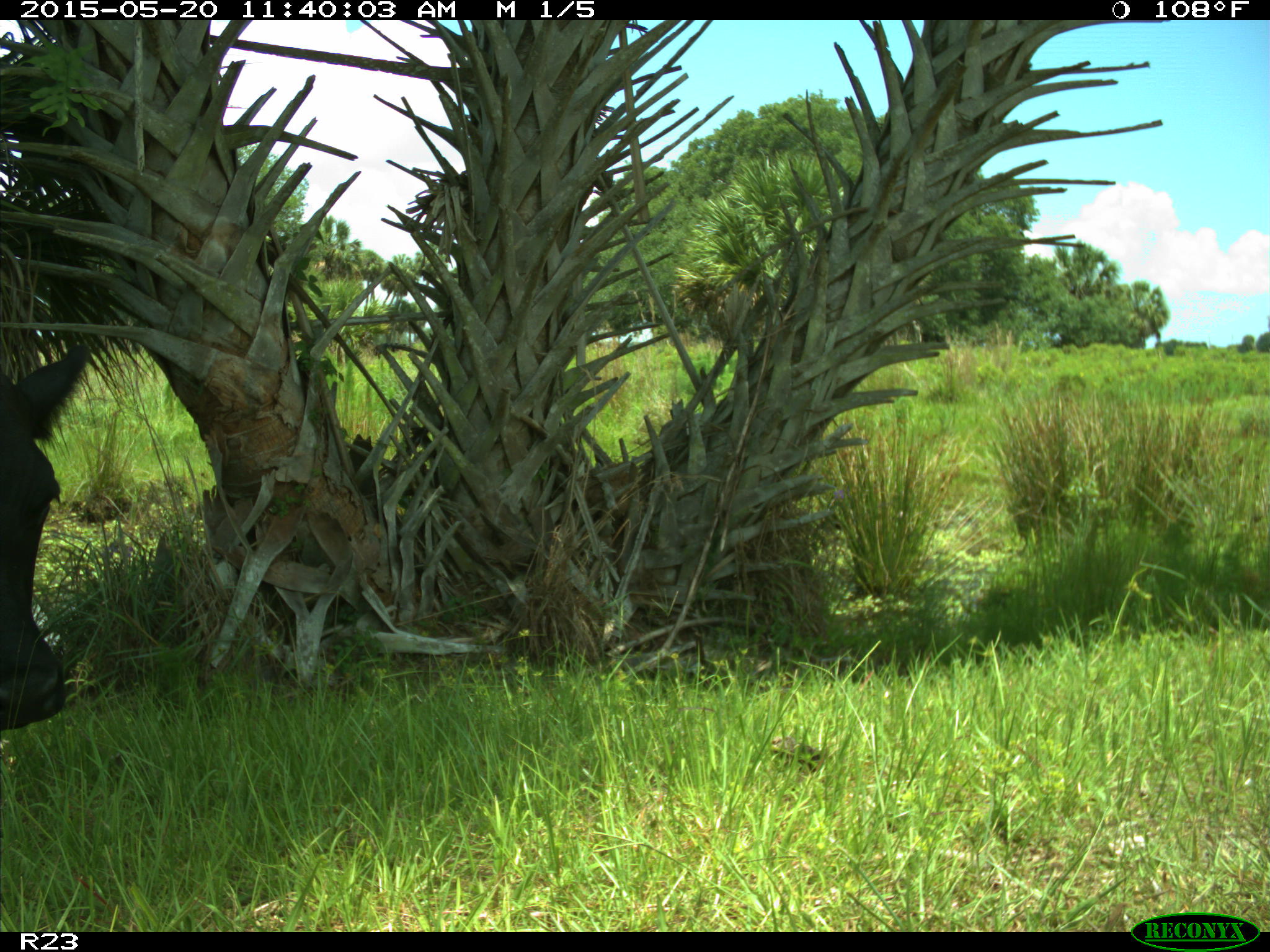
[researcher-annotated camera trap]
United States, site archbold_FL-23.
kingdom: Animalia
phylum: Chordata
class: Mammalia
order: Artiodactyla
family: Suidae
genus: Sus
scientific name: Sus scrofa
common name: wild boar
Sus scrofa (wild boar).